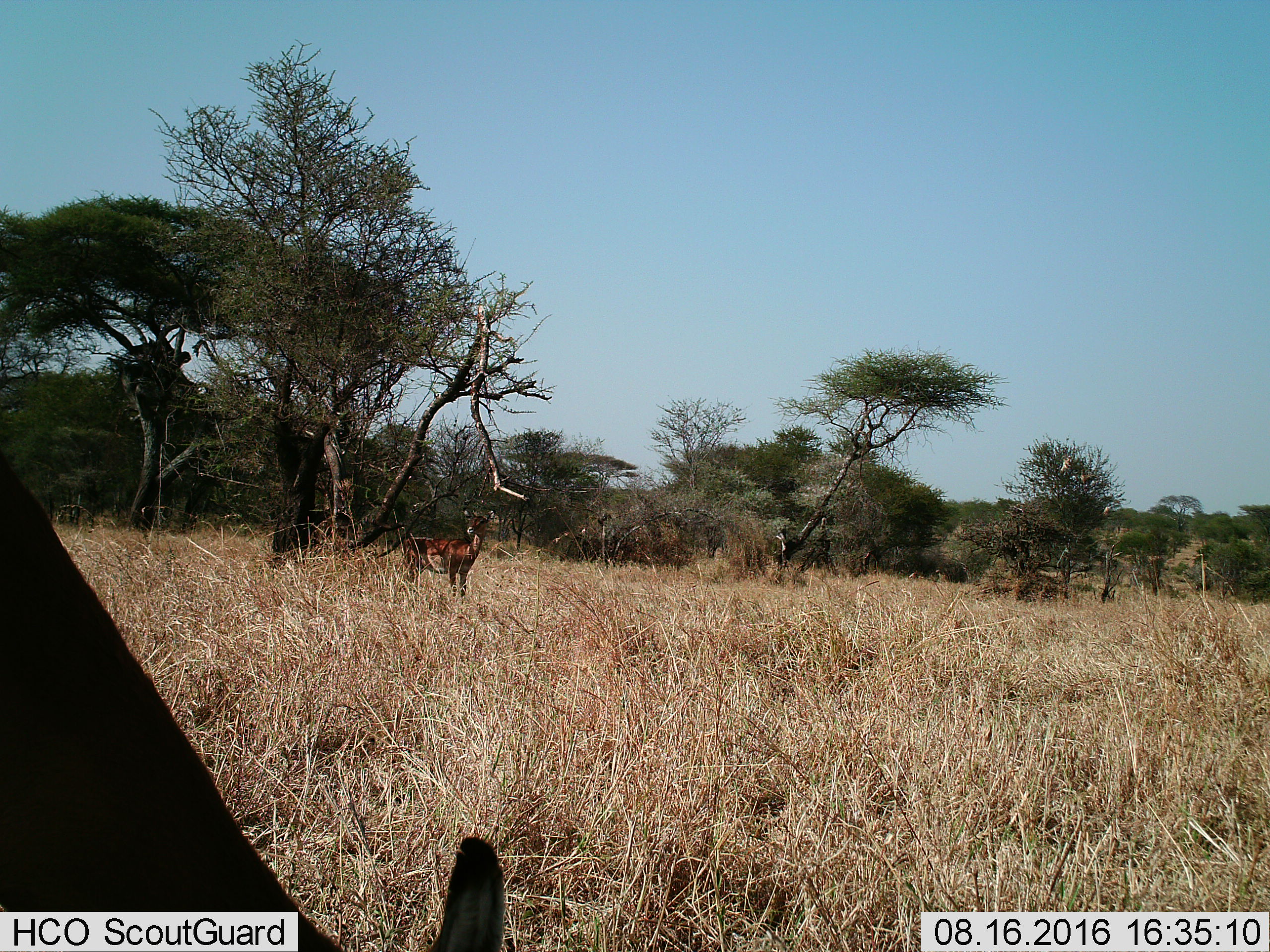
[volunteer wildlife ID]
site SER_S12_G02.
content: unidentified animal